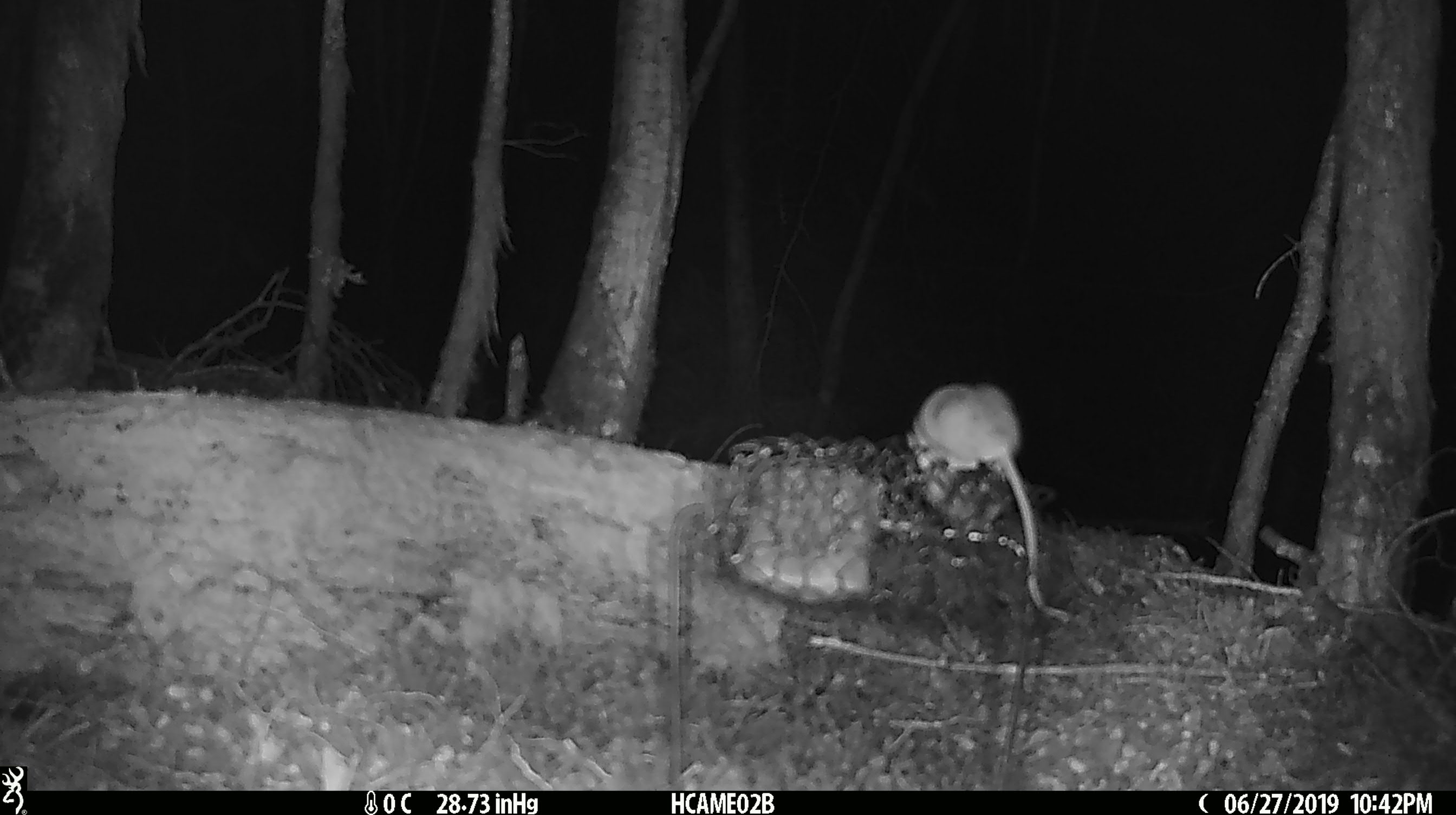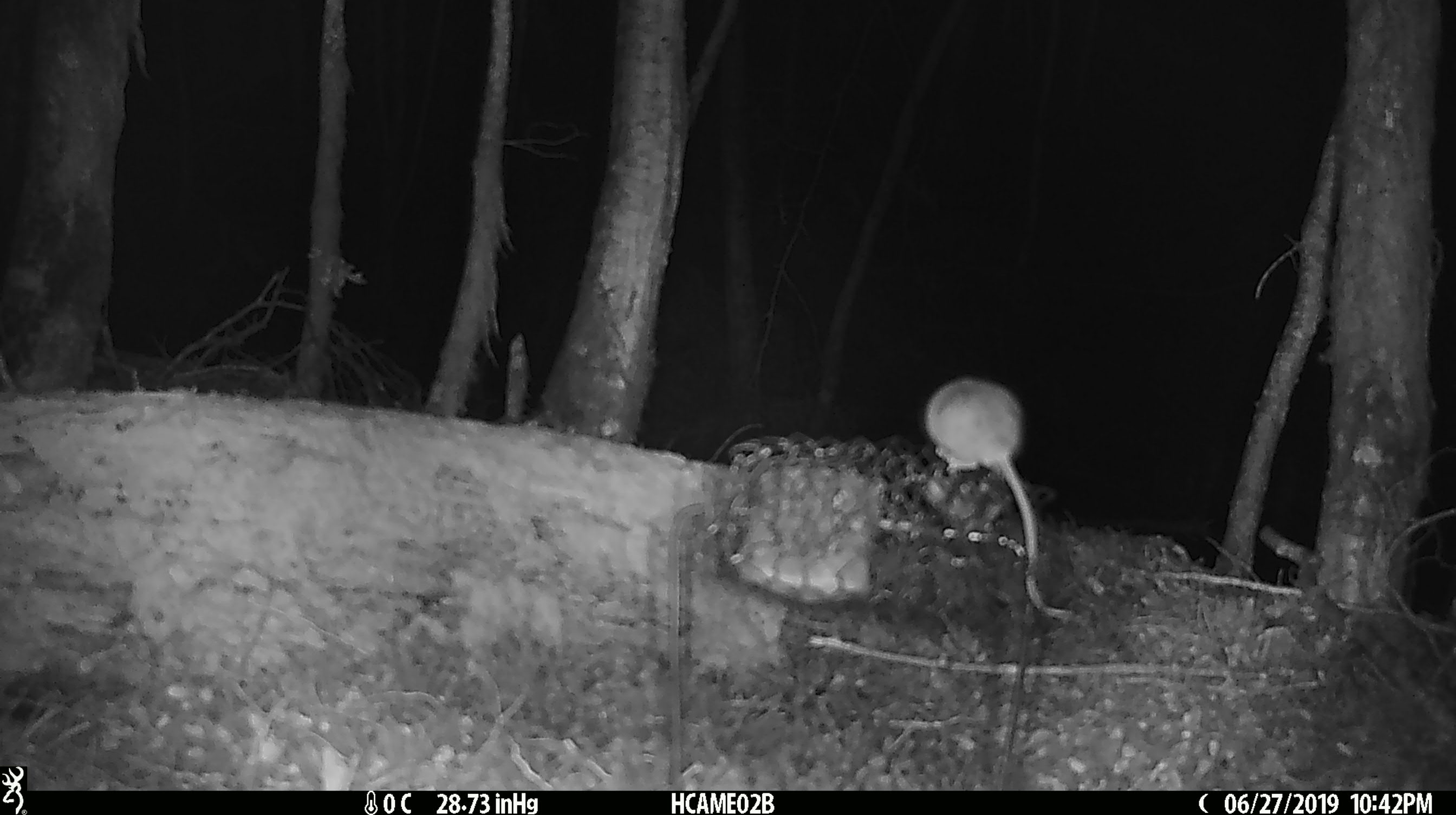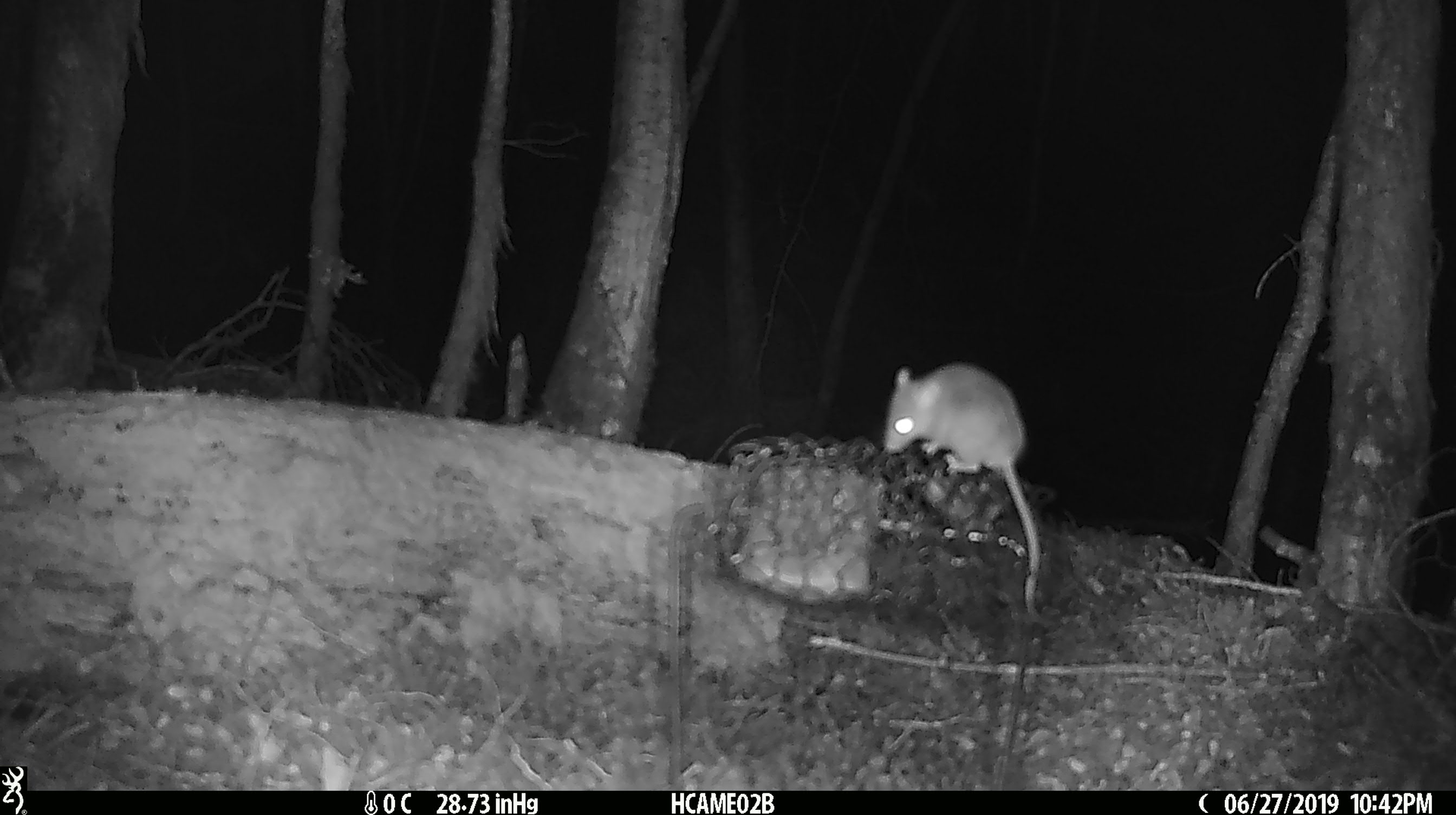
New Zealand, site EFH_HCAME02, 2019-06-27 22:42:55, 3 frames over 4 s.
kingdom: Animalia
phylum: Chordata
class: Mammalia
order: Rodentia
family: Muridae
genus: Mus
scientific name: Mus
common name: mouse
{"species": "mouse (Mus)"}